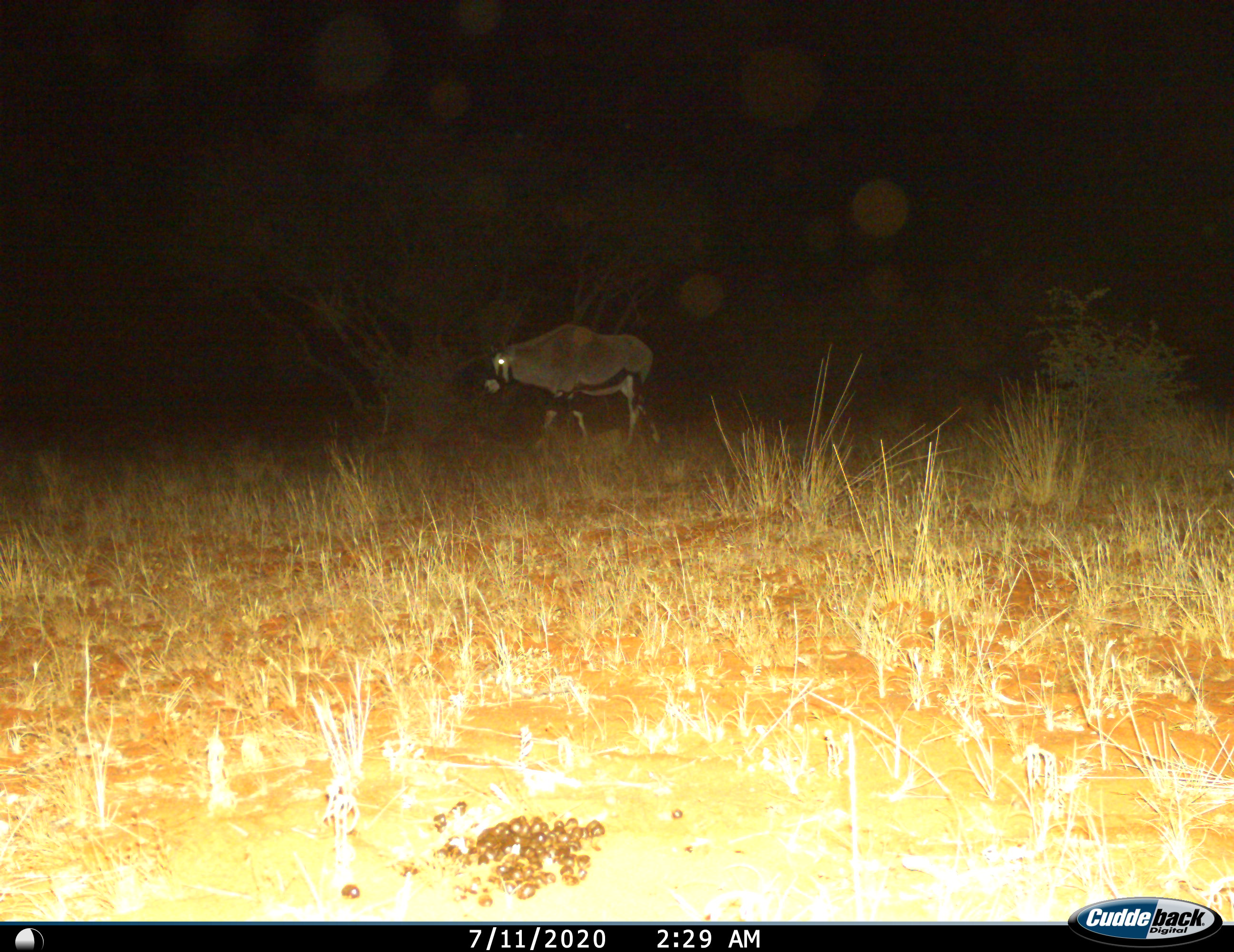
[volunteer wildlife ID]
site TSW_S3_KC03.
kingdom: Animalia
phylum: Chordata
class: Mammalia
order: Artiodactyla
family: Bovidae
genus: Oryx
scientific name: Oryx gazella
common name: gemsbok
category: oryx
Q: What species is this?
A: Oryx (gemsbok) (Oryx gazella).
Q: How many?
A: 1.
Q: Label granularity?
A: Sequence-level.